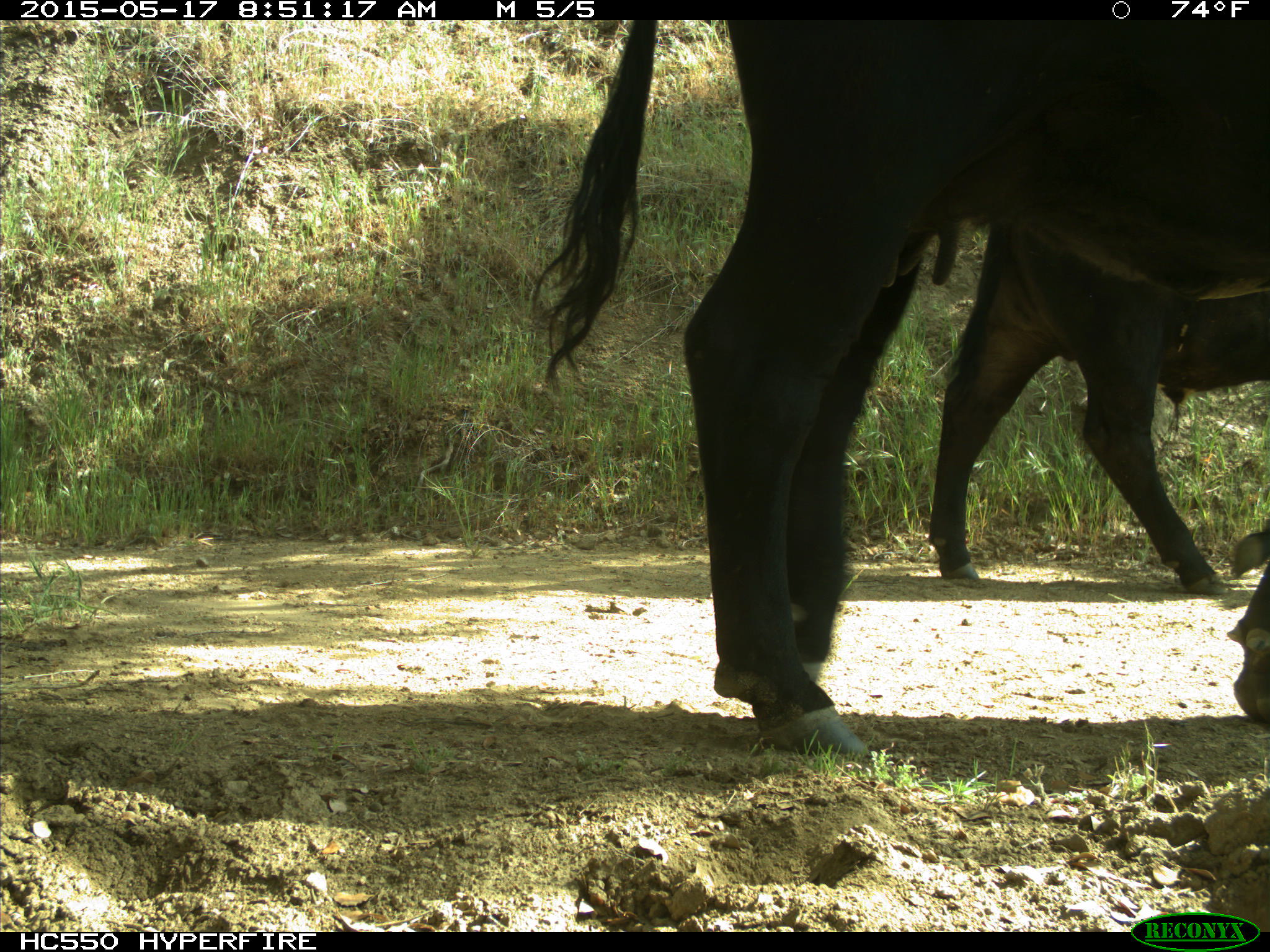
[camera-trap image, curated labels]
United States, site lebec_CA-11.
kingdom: Animalia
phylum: Chordata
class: Mammalia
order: Artiodactyla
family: Bovidae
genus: Bos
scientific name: Bos taurus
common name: domestic cow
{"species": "Bos taurus (domestic cow)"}